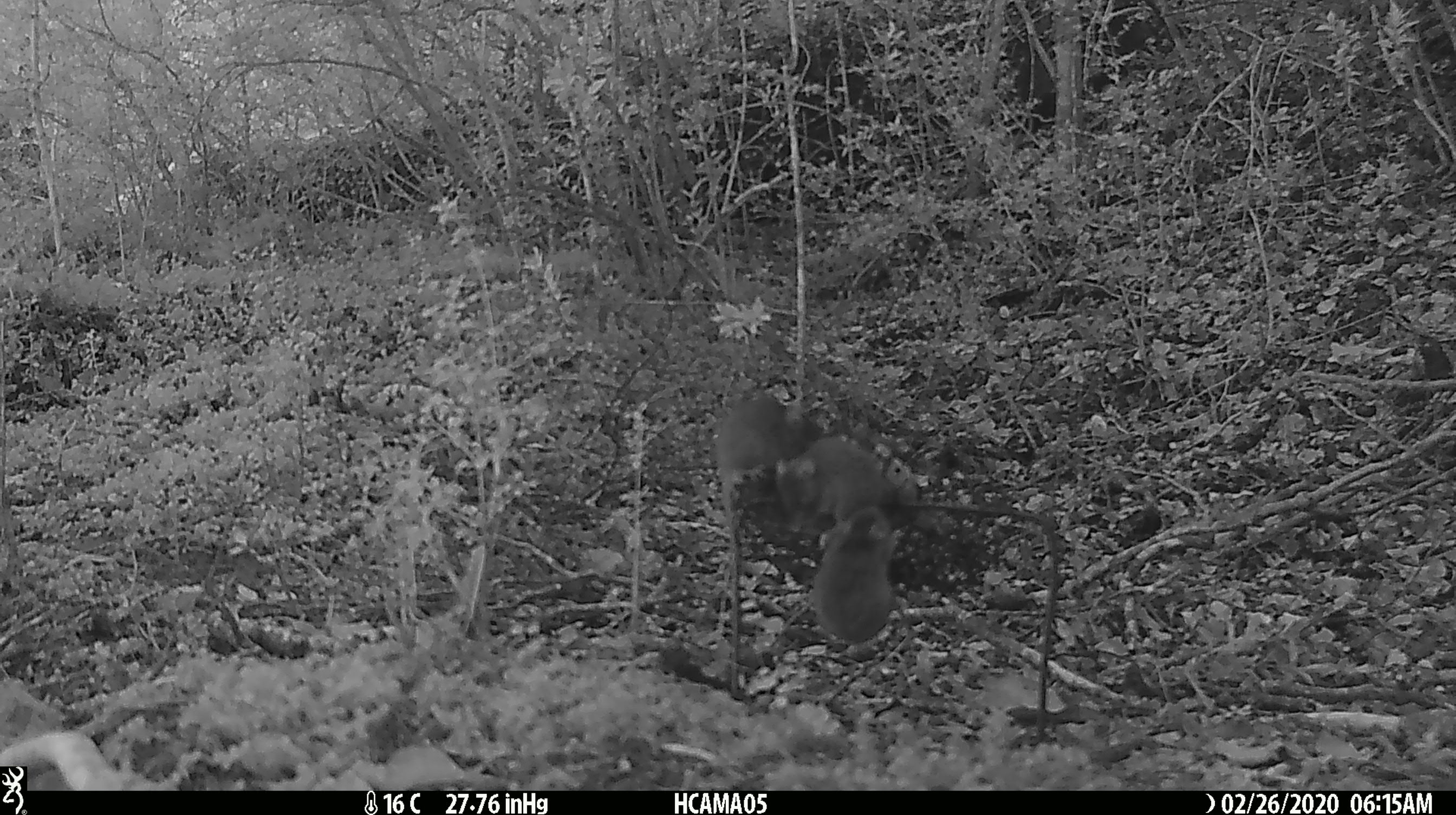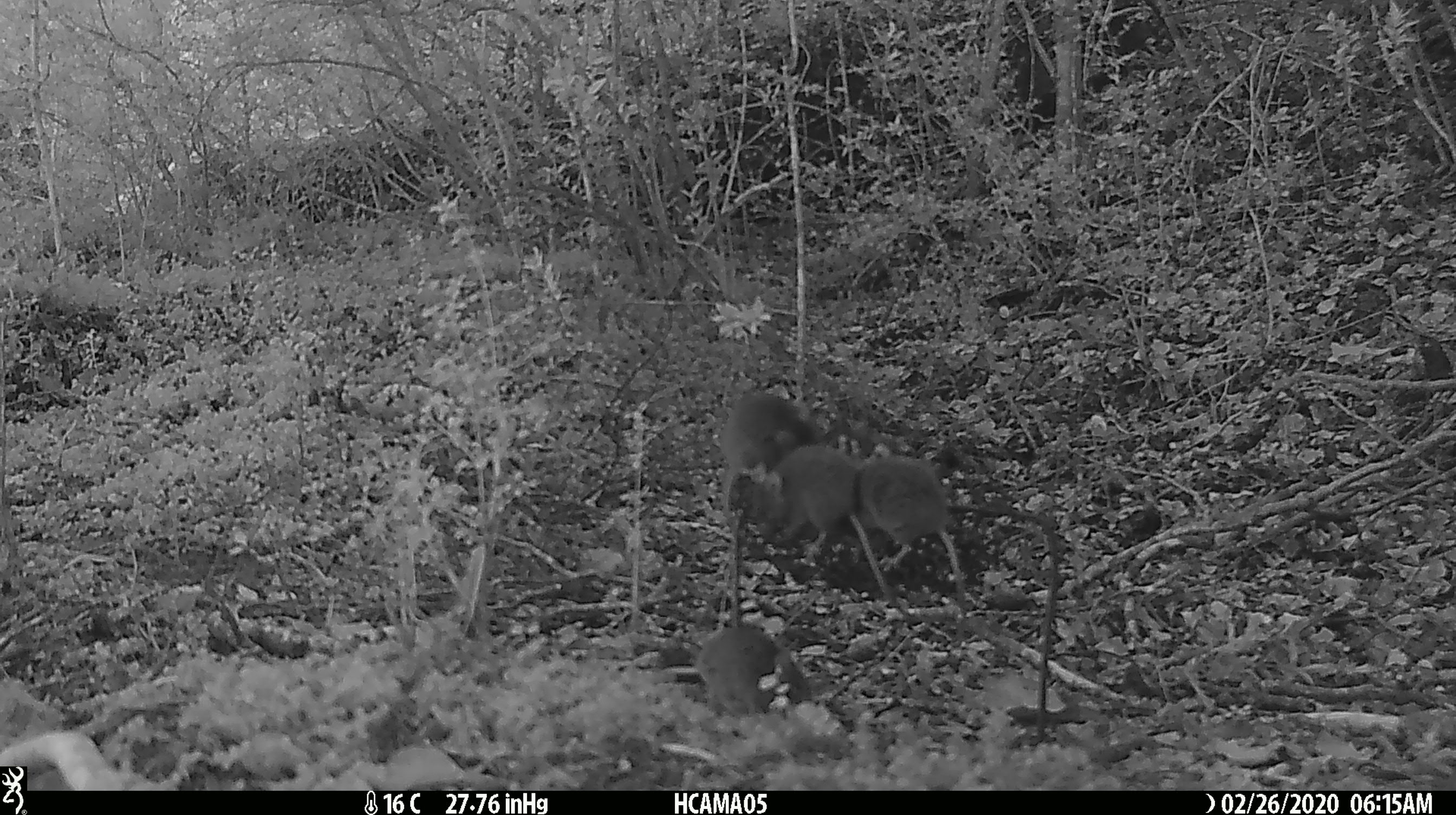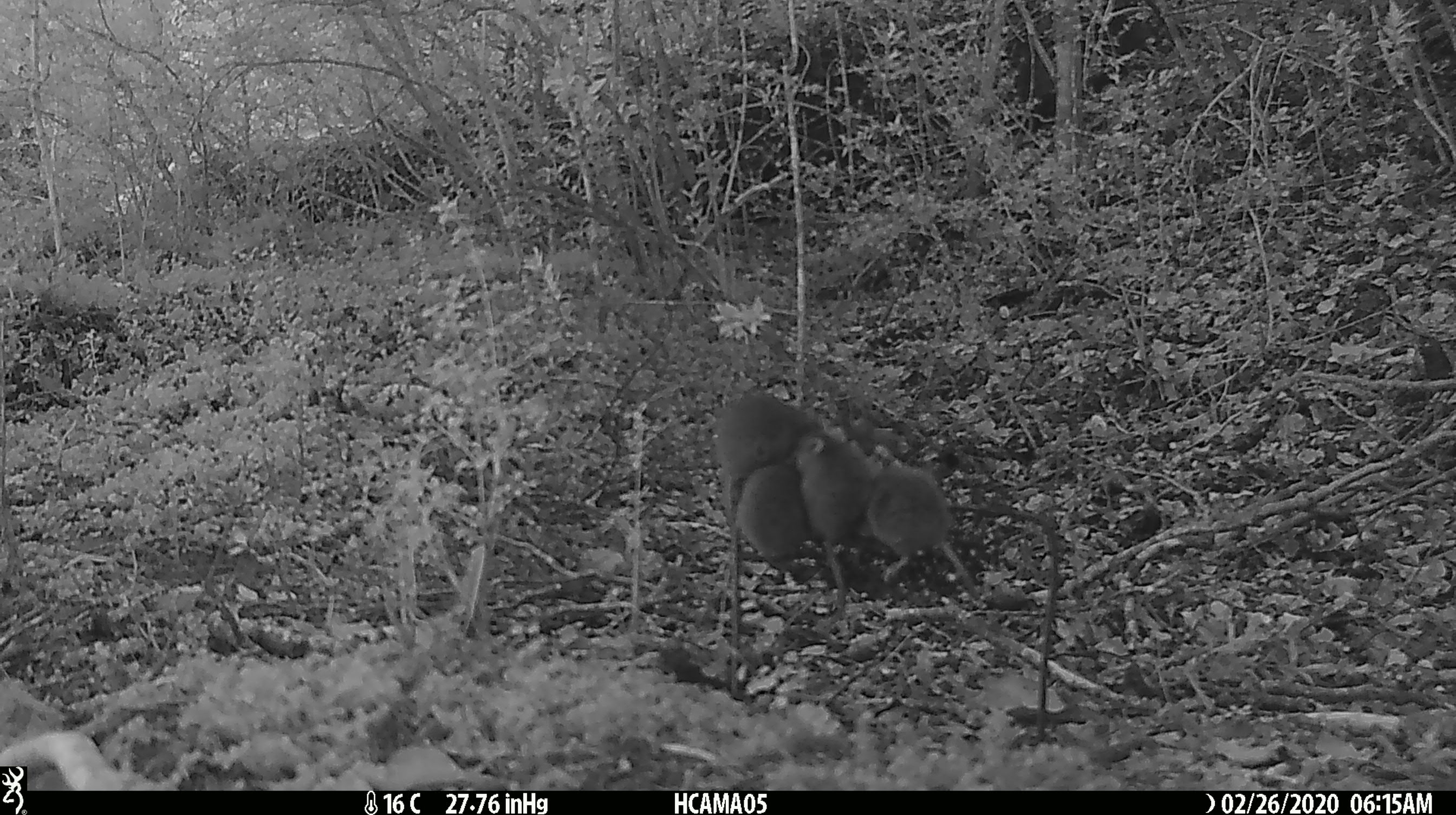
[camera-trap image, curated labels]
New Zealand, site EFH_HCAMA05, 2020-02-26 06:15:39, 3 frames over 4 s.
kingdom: Animalia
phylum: Chordata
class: Mammalia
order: Rodentia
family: Muridae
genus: Mus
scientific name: Mus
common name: mouse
Mouse (Mus).